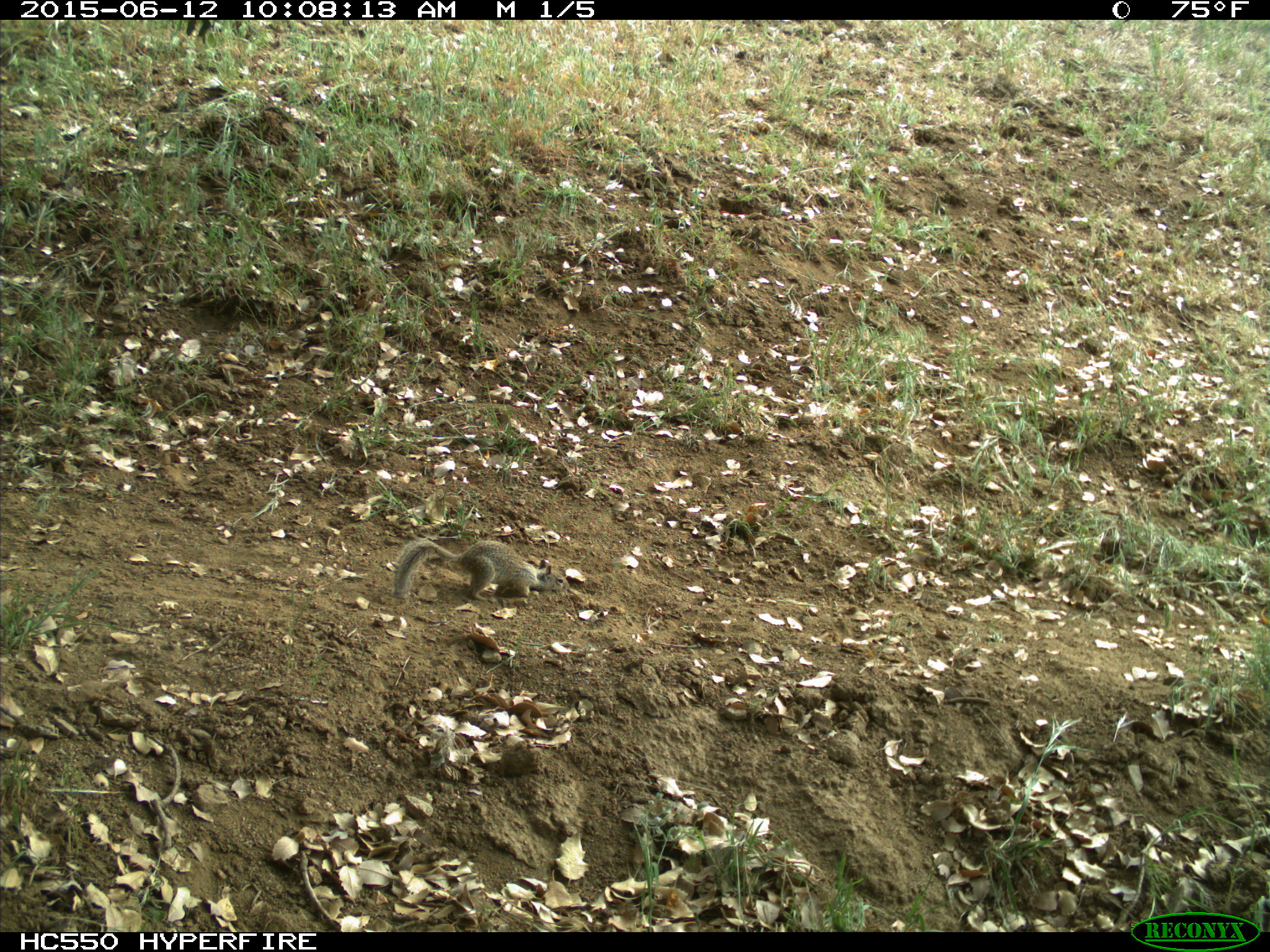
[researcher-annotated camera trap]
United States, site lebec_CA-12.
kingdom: Animalia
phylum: Chordata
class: Mammalia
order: Rodentia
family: Sciuridae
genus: Otospermophilus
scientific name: Otospermophilus beecheyi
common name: california ground squirrel